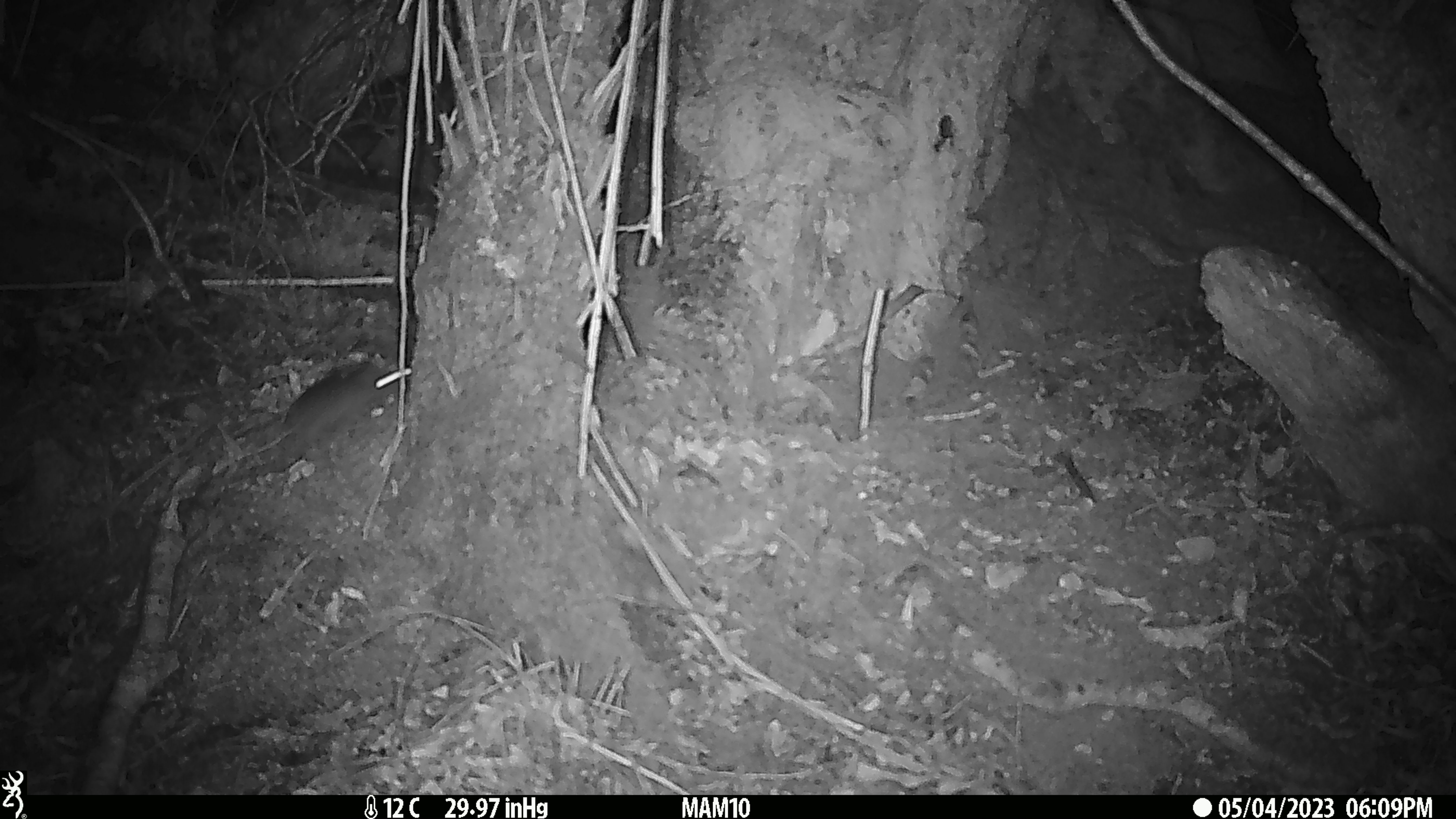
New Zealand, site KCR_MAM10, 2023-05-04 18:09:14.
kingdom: Animalia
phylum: Chordata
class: Mammalia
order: Rodentia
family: Muridae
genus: Rattus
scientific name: Rattus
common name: rat